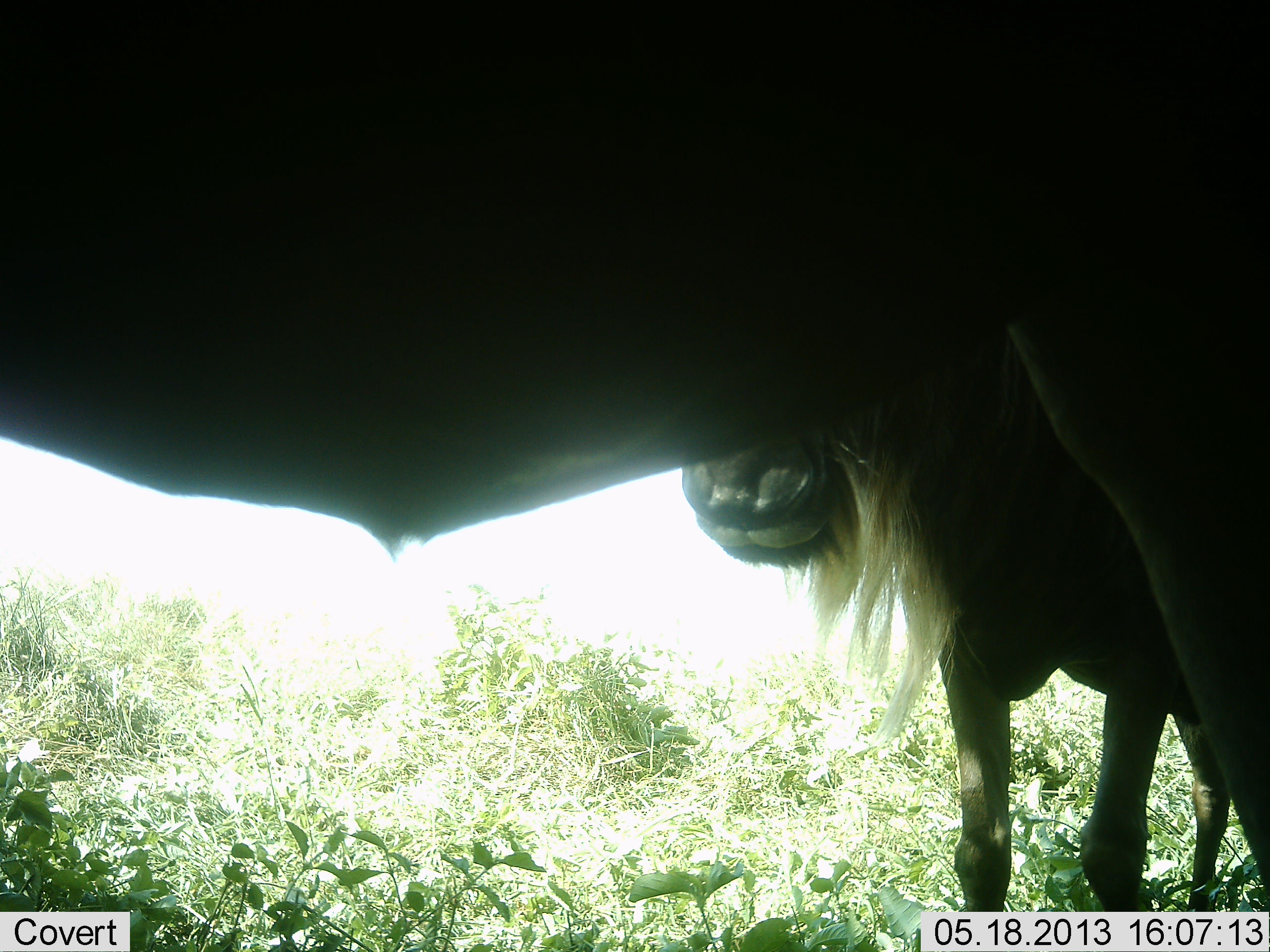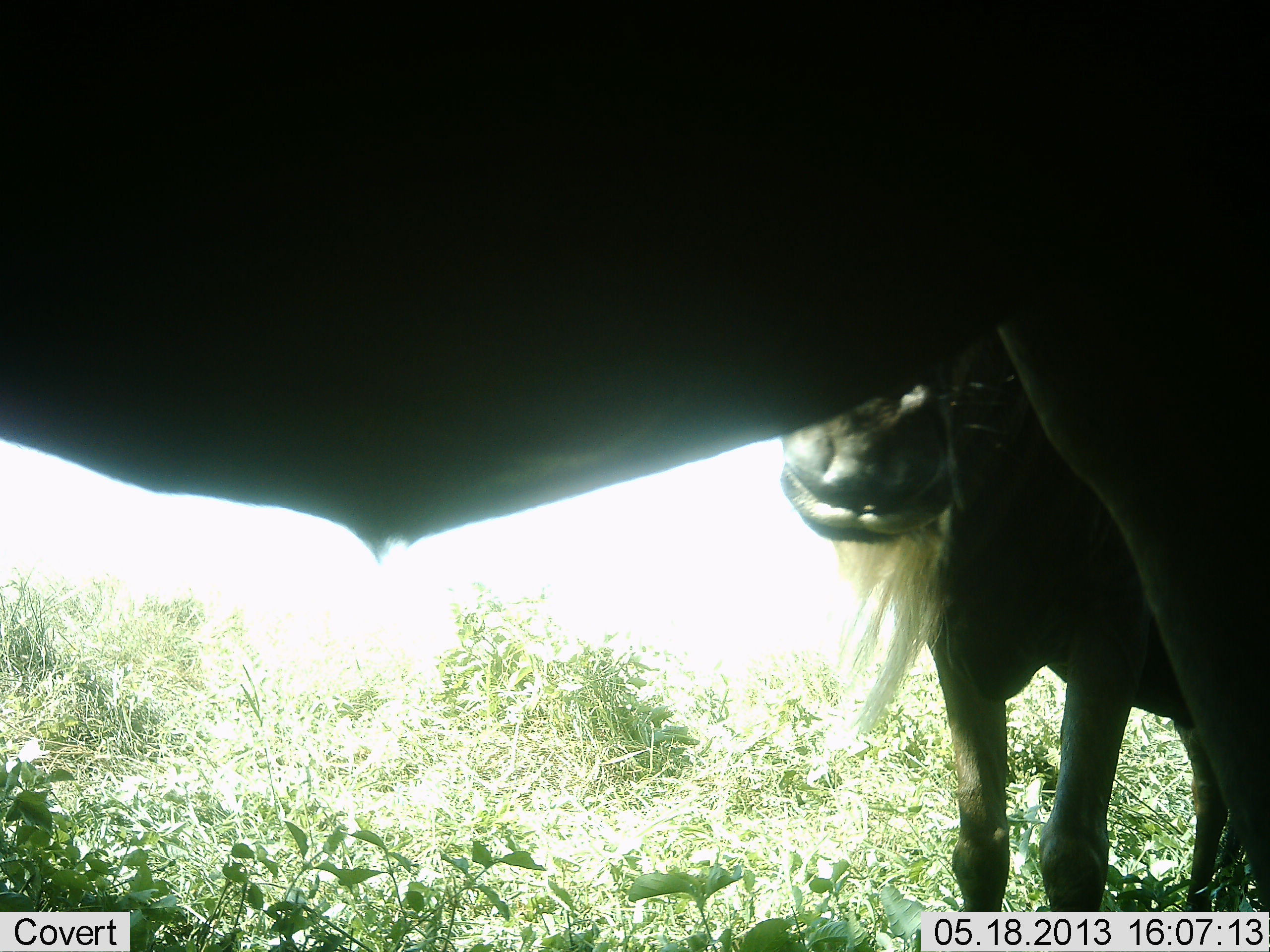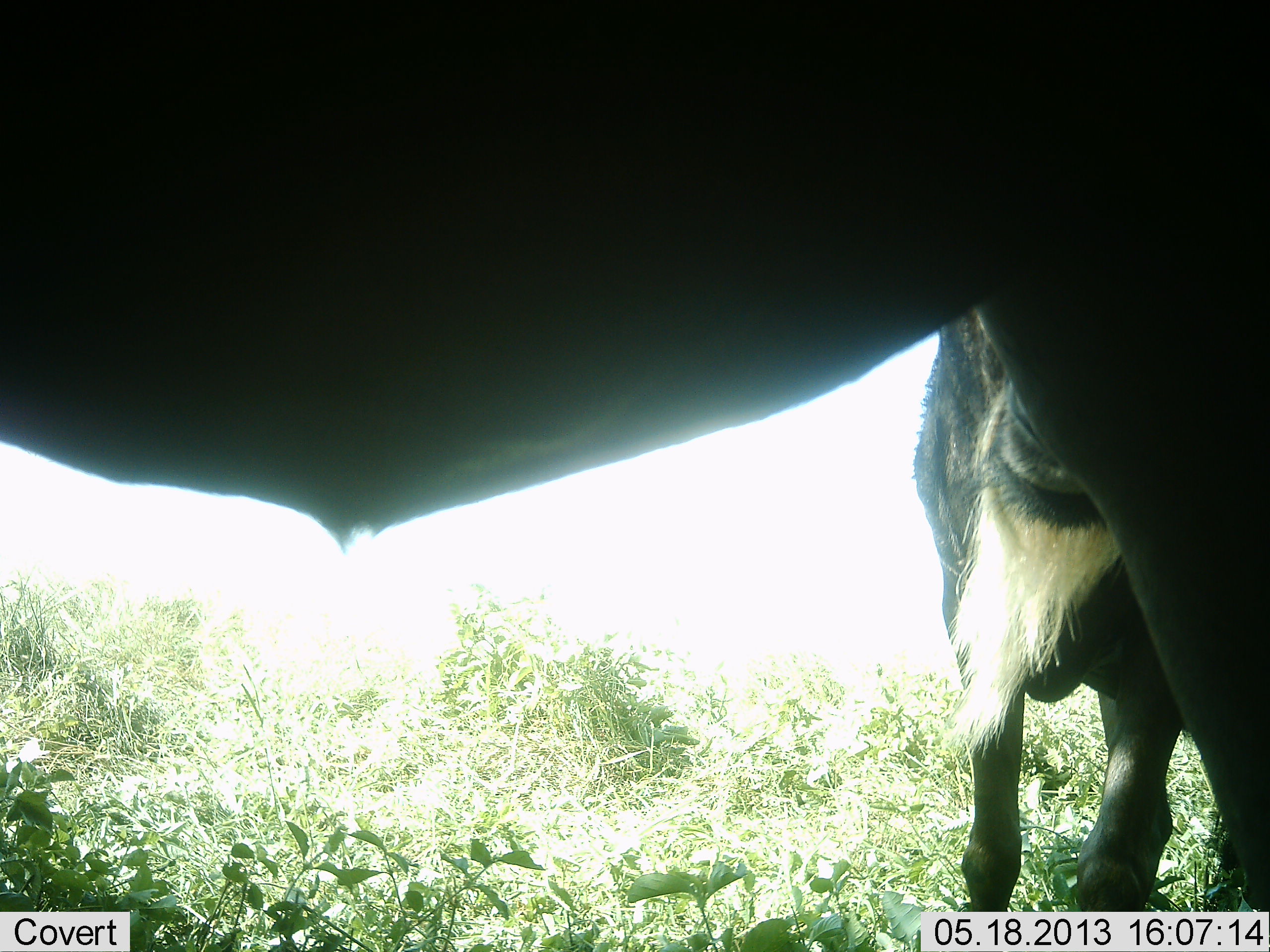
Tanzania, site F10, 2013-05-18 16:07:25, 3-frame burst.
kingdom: Animalia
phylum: Chordata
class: Mammalia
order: Artiodactyla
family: Bovidae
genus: Connochaetes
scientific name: Connochaetes taurinus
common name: blue wildebeest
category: wildebeest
Wildebeest (blue wildebeest) (Connochaetes taurinus), count 2. Behavior (volunteer vote fractions): standing 89%, resting 0%, moving 5%, interacting 16%. Young present (vote fraction): 0%. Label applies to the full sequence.